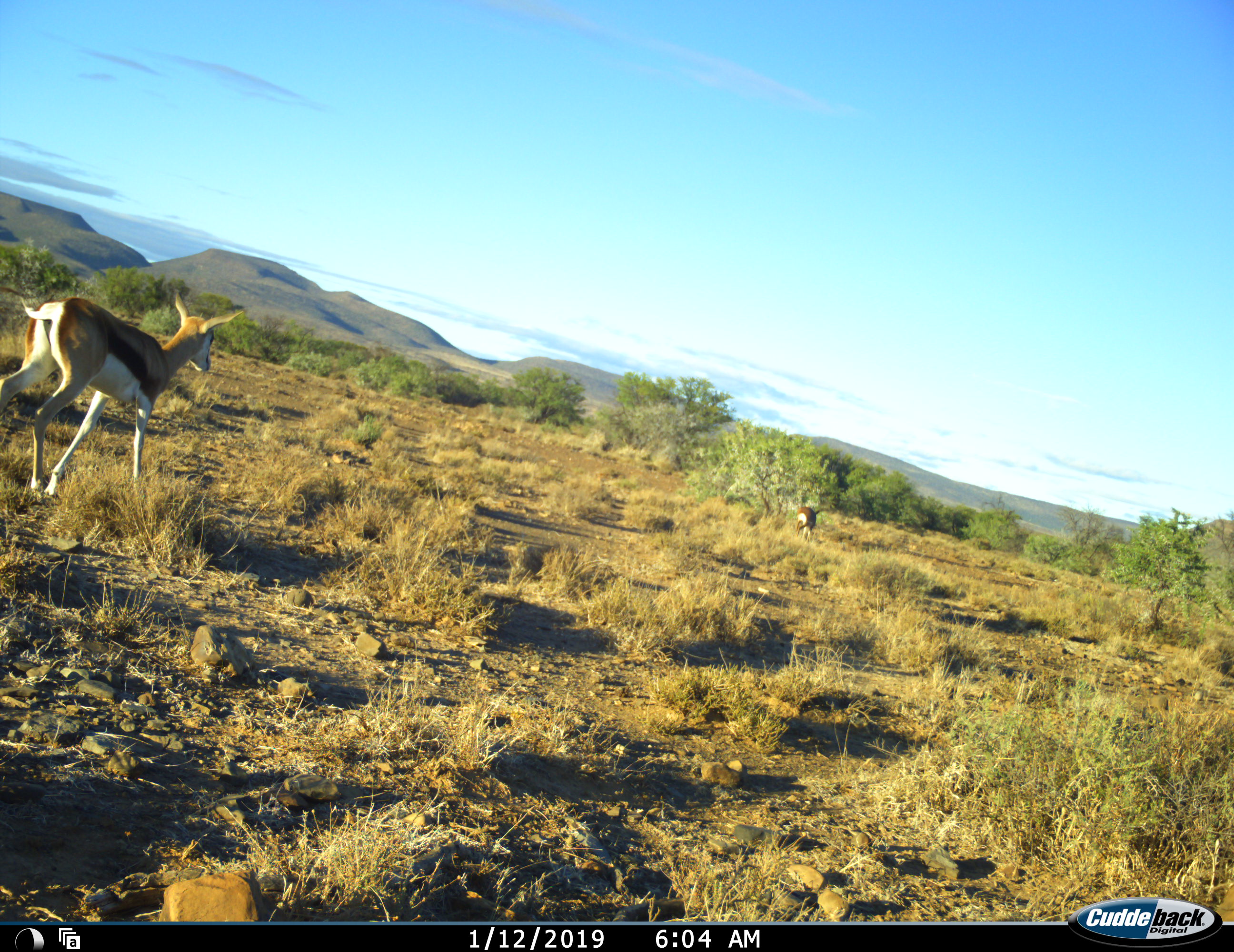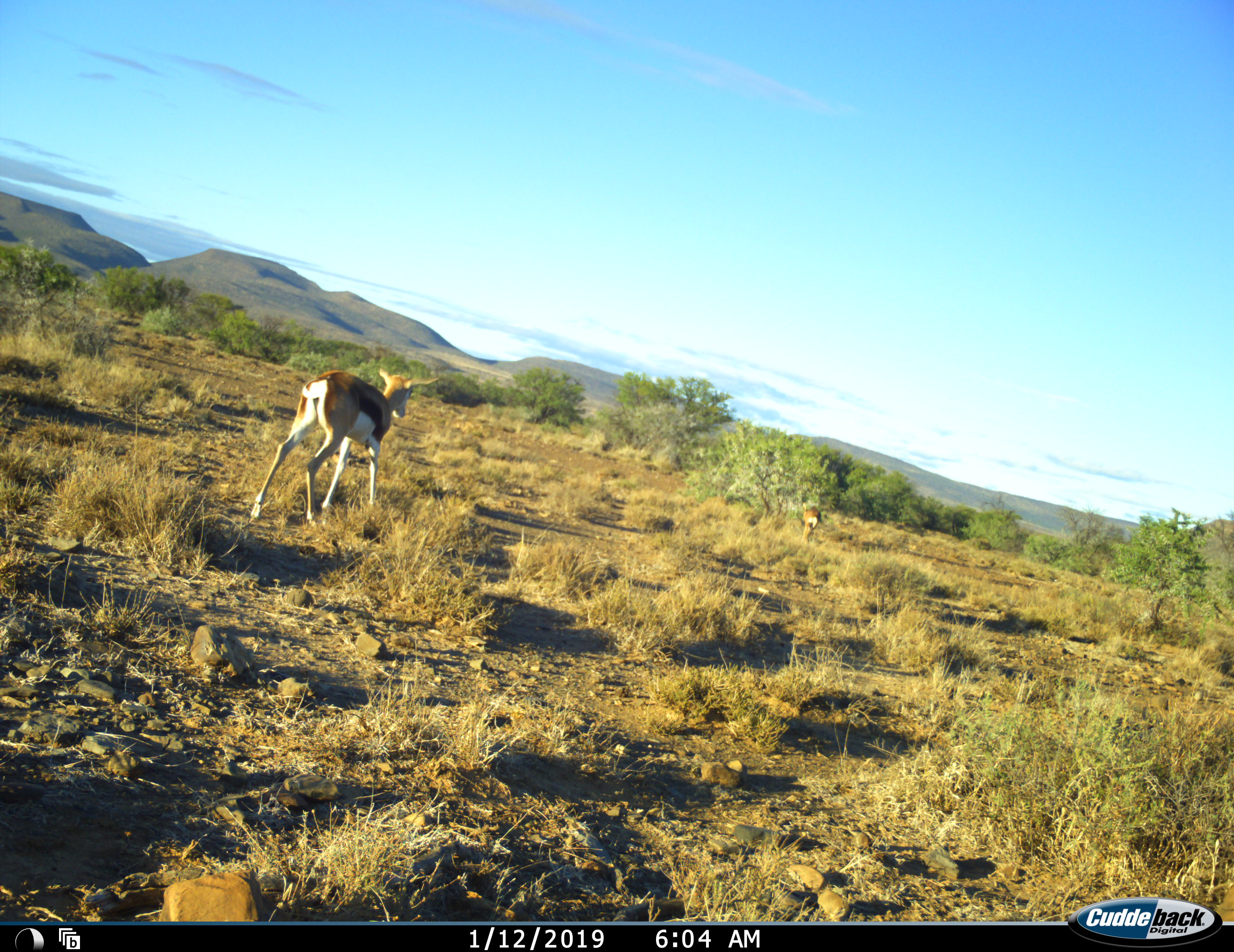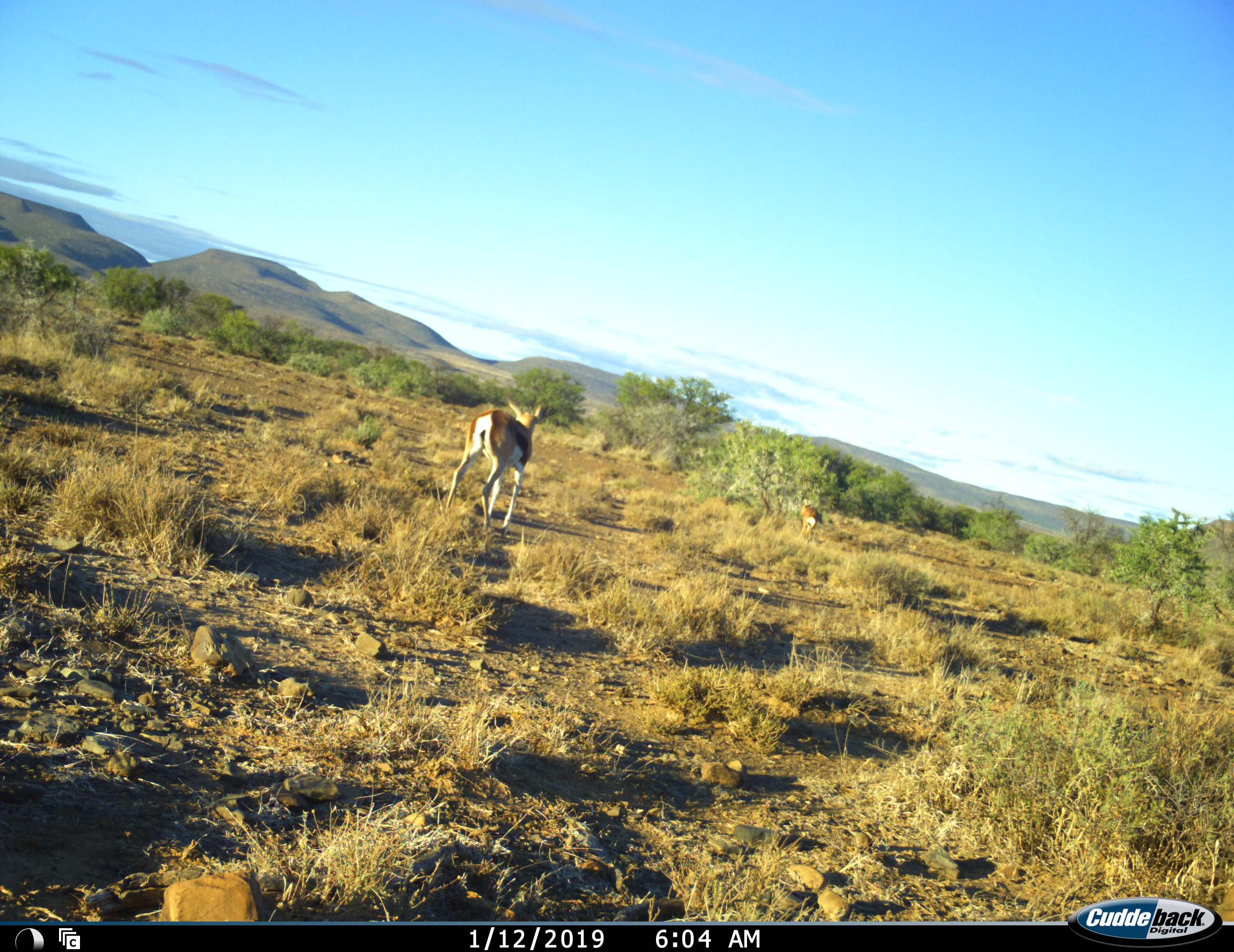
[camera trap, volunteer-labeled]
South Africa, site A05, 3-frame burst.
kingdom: Animalia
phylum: Chordata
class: Mammalia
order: Artiodactyla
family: Bovidae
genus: Antidorcas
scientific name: Antidorcas marsupialis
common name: springbok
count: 2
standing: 20%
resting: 0%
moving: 100%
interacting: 0%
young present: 20%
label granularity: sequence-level